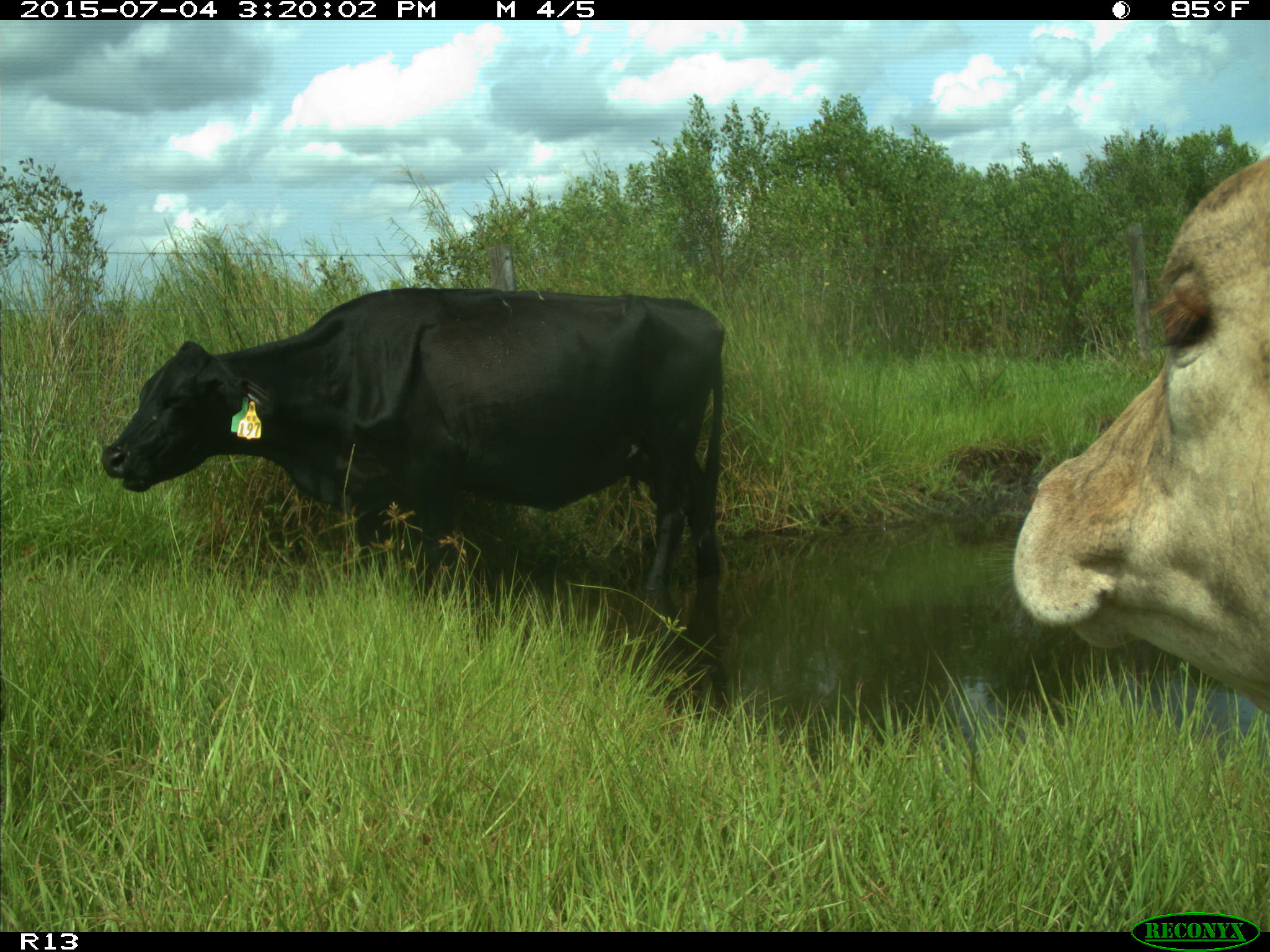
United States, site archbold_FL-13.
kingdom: Animalia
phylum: Chordata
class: Mammalia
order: Artiodactyla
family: Bovidae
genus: Bos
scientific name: Bos taurus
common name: domestic cow